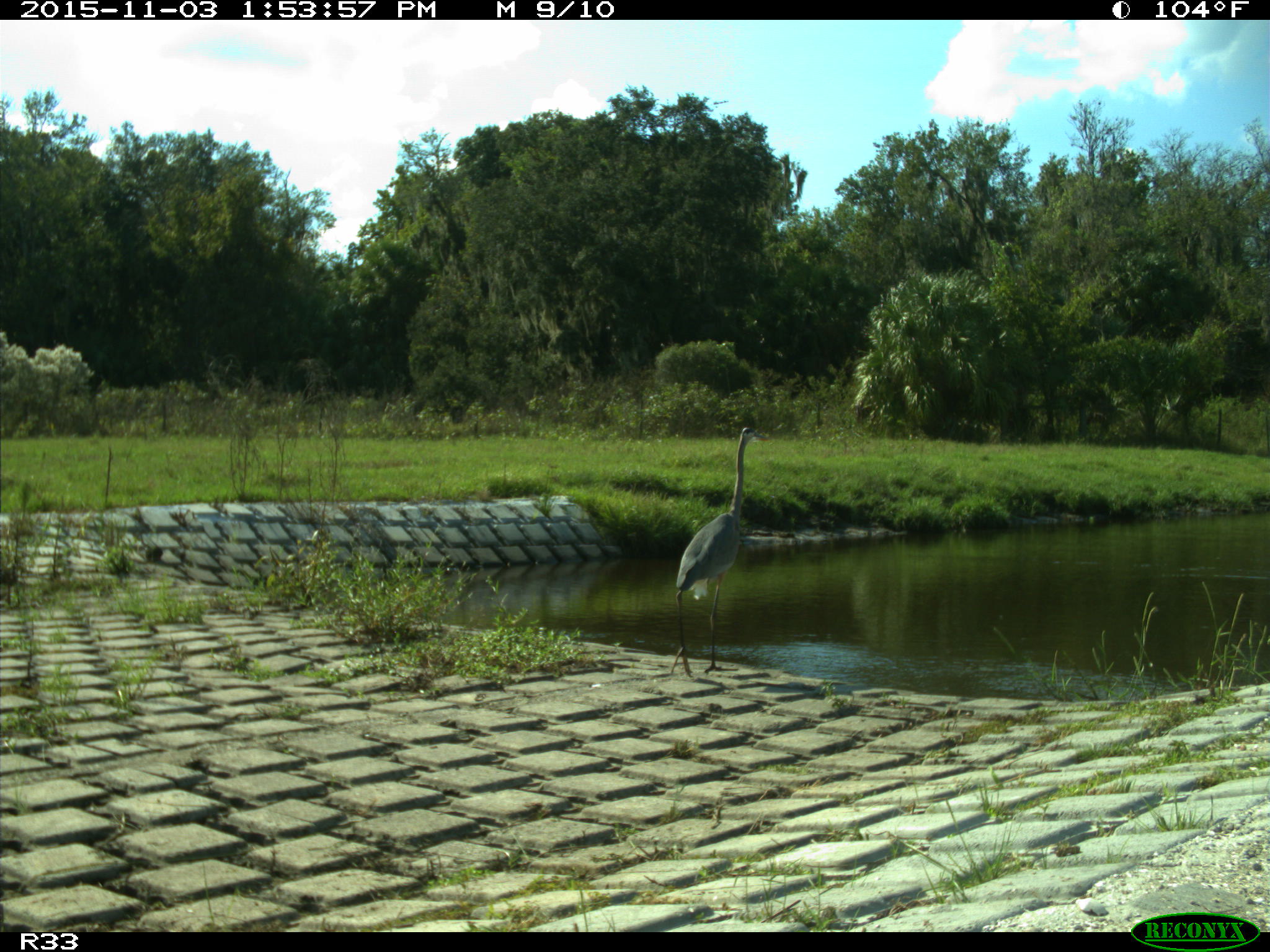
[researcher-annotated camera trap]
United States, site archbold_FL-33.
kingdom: Animalia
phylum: Chordata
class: Aves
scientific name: Aves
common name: birds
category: unidentified bird